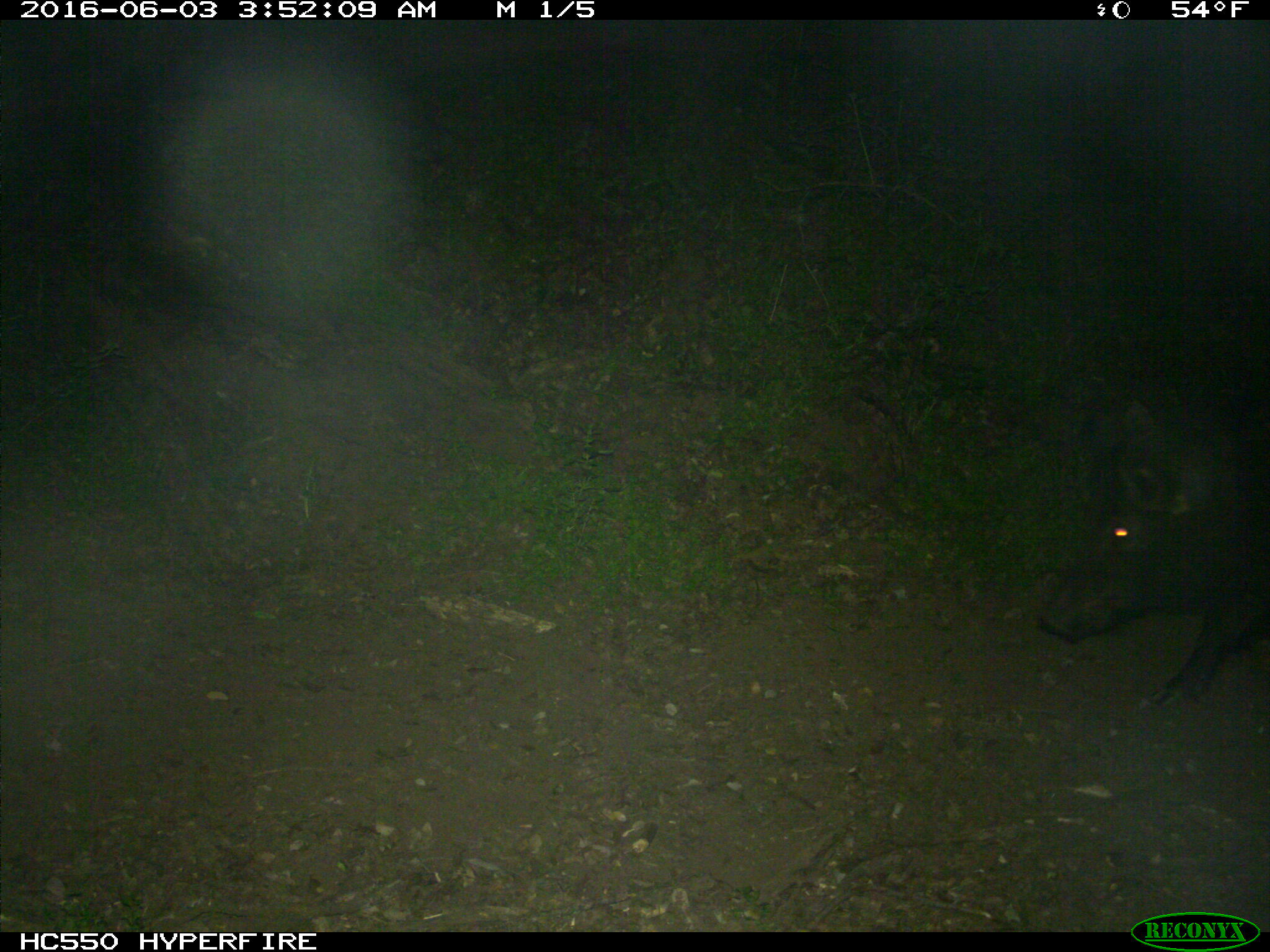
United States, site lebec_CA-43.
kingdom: Animalia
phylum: Chordata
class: Mammalia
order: Artiodactyla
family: Suidae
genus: Sus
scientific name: Sus scrofa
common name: wild boar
Sus scrofa (wild boar).